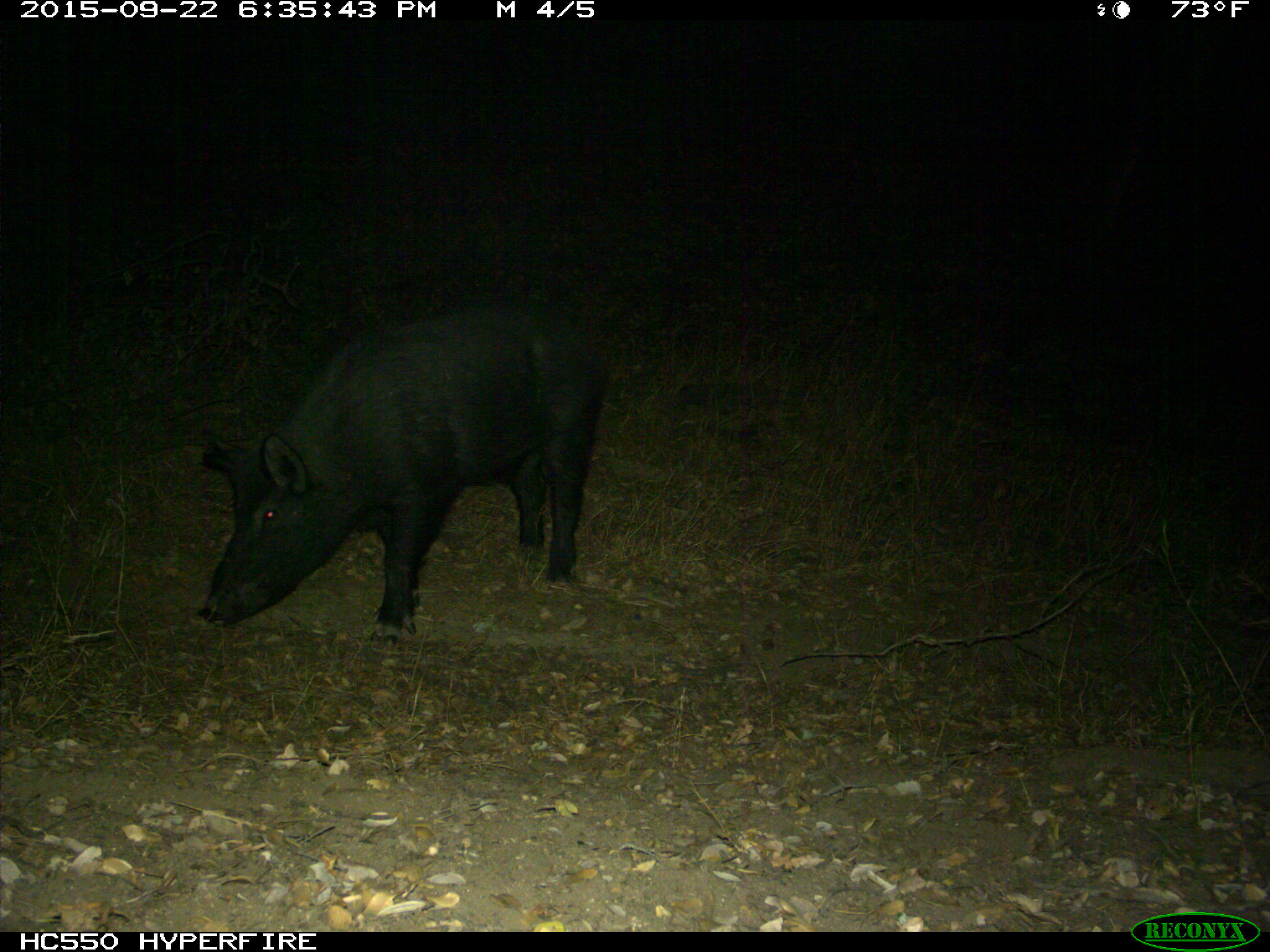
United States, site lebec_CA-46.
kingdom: Animalia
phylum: Chordata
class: Mammalia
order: Artiodactyla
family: Suidae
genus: Sus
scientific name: Sus scrofa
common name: wild boar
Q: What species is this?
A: Sus scrofa (wild boar).